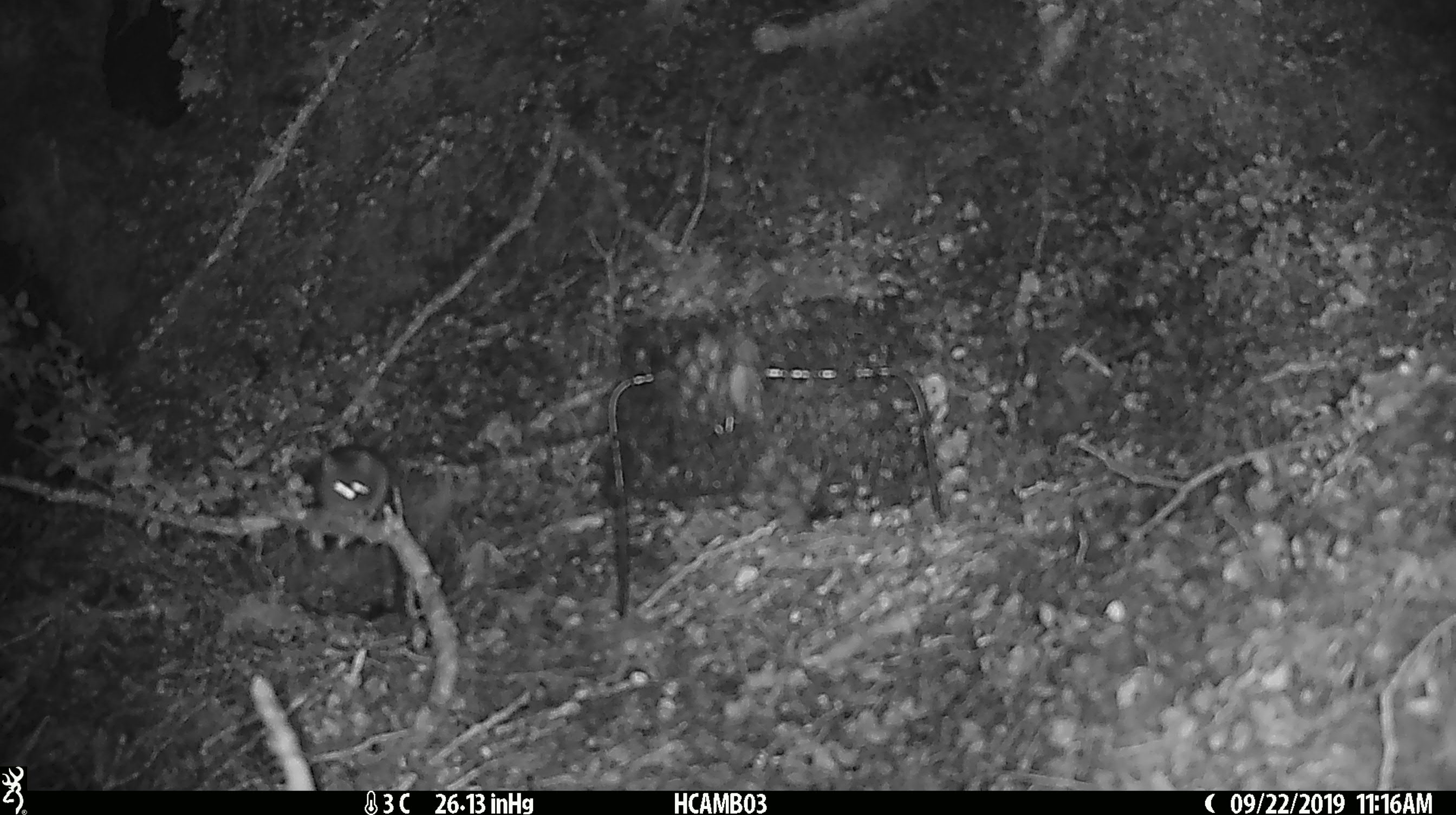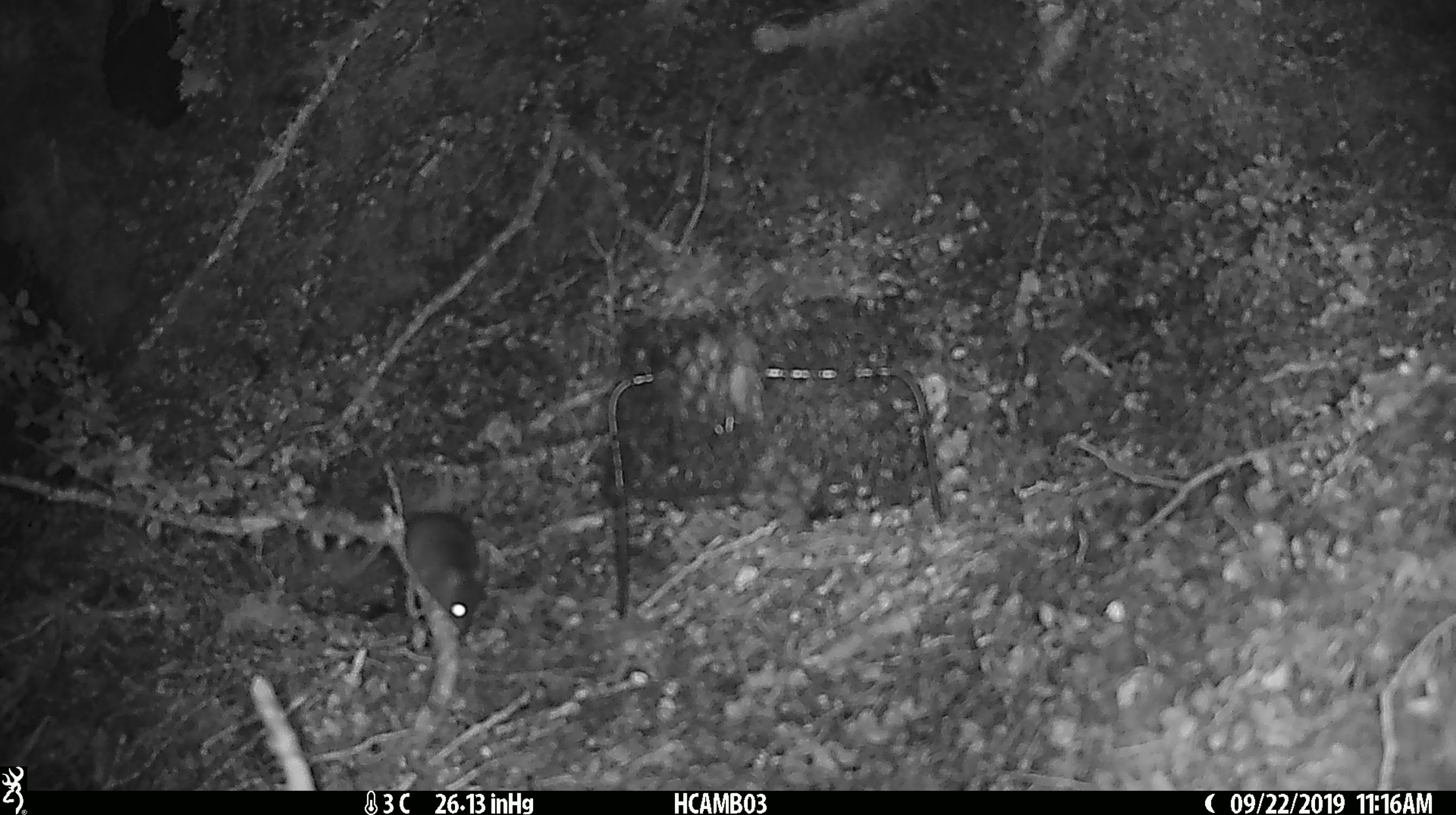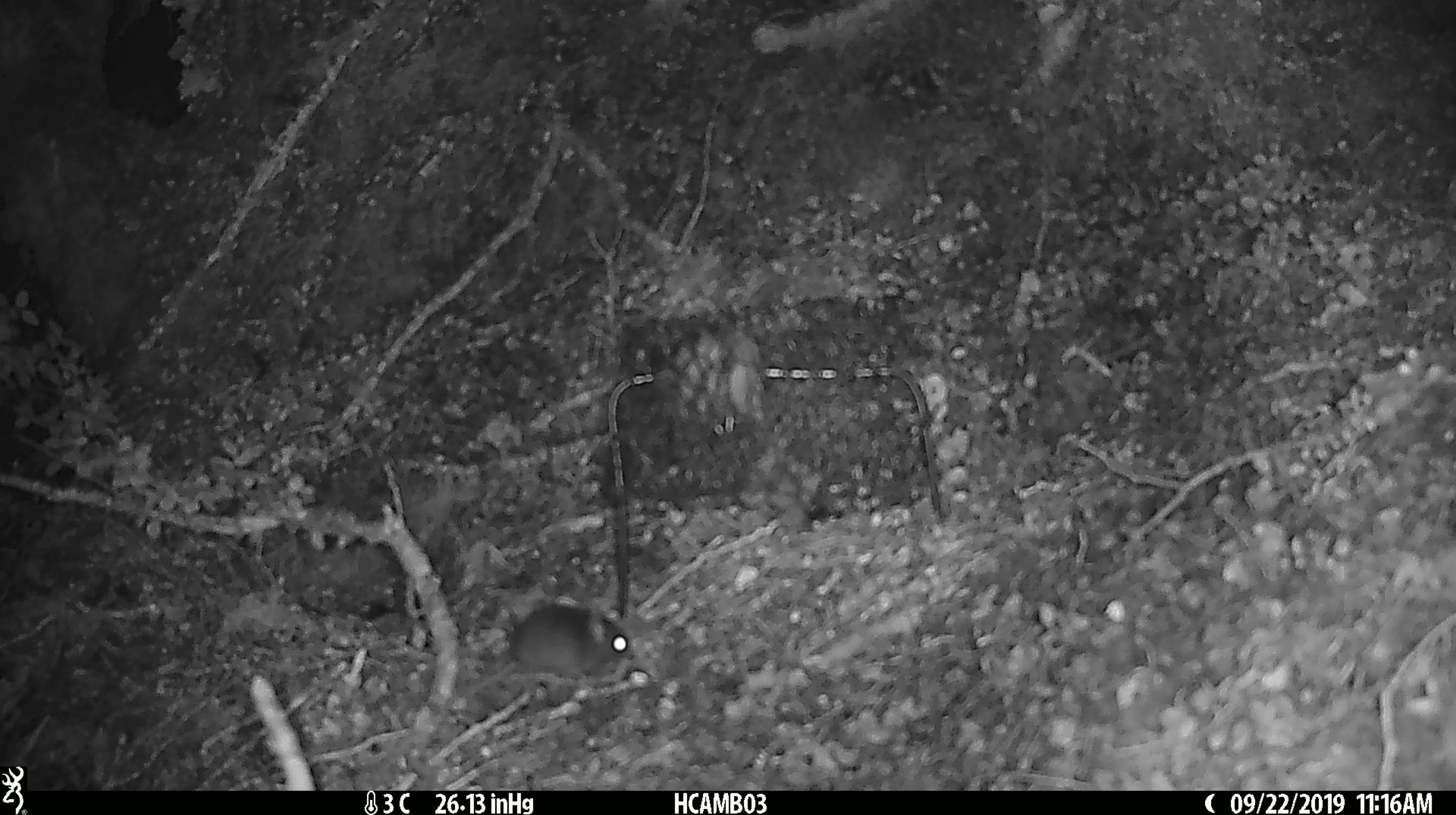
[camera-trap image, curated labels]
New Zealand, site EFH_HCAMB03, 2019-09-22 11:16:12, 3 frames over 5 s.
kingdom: Animalia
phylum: Chordata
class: Mammalia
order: Rodentia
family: Muridae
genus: Mus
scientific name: Mus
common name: mouse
Mouse (Mus).